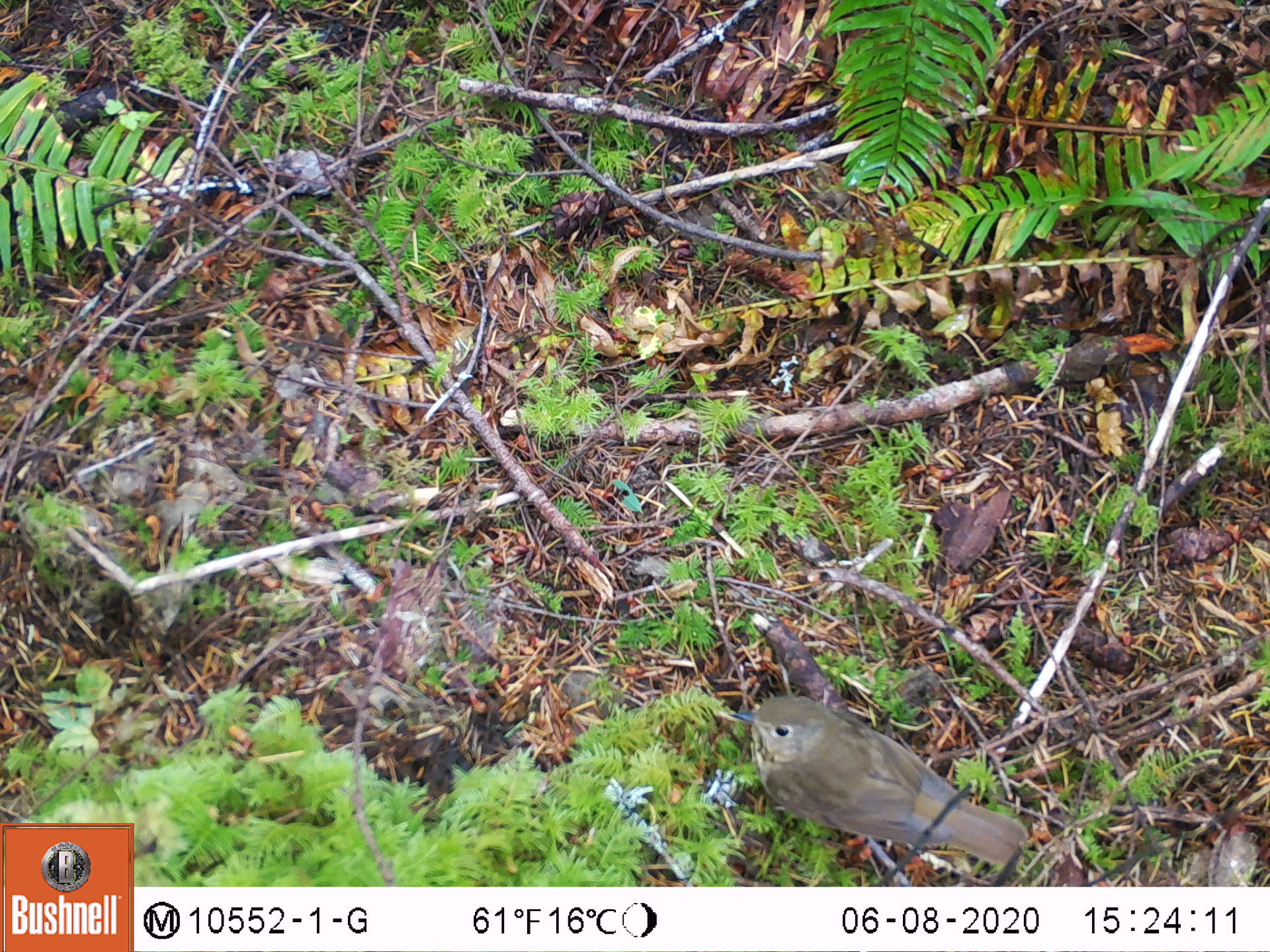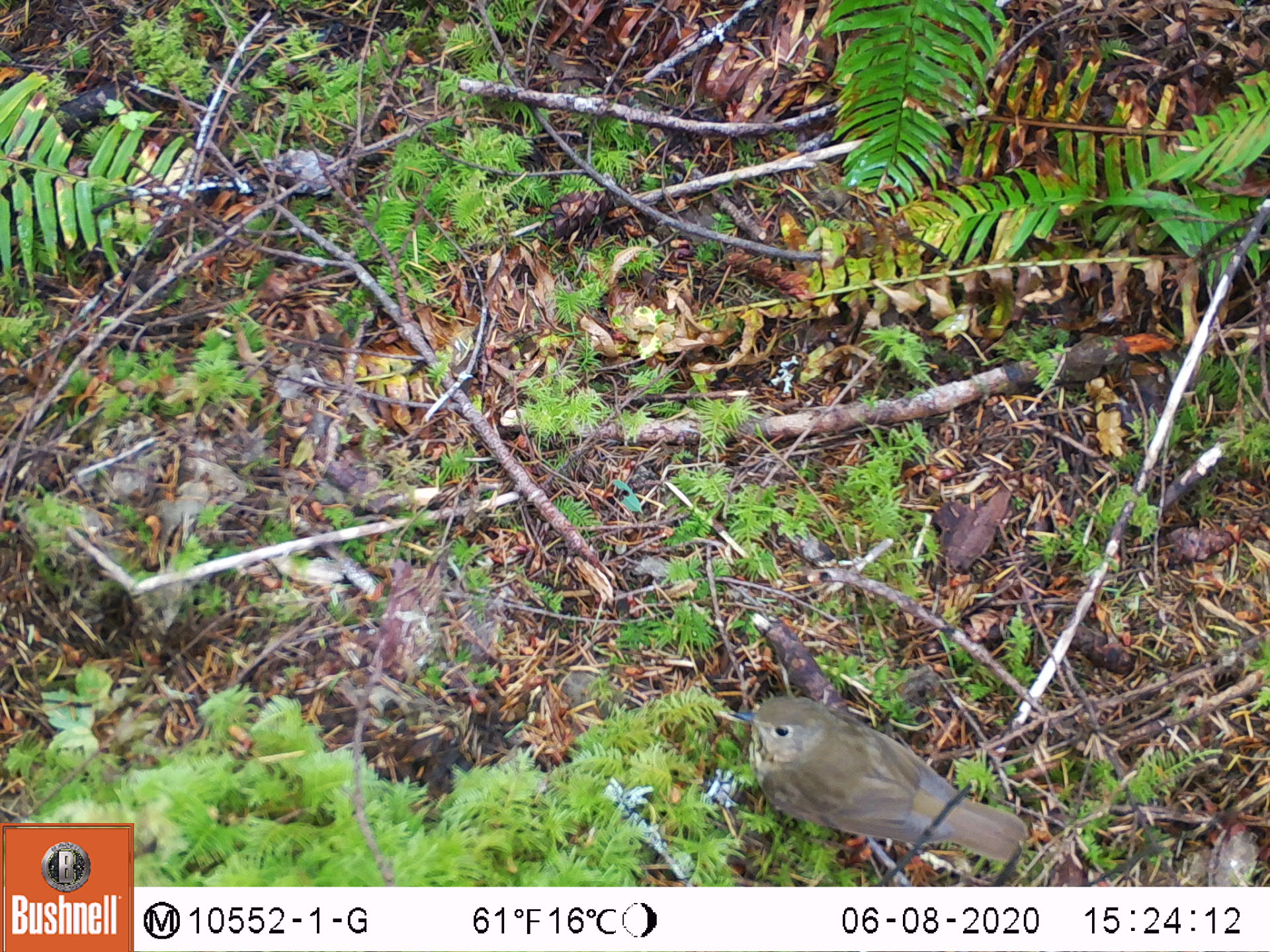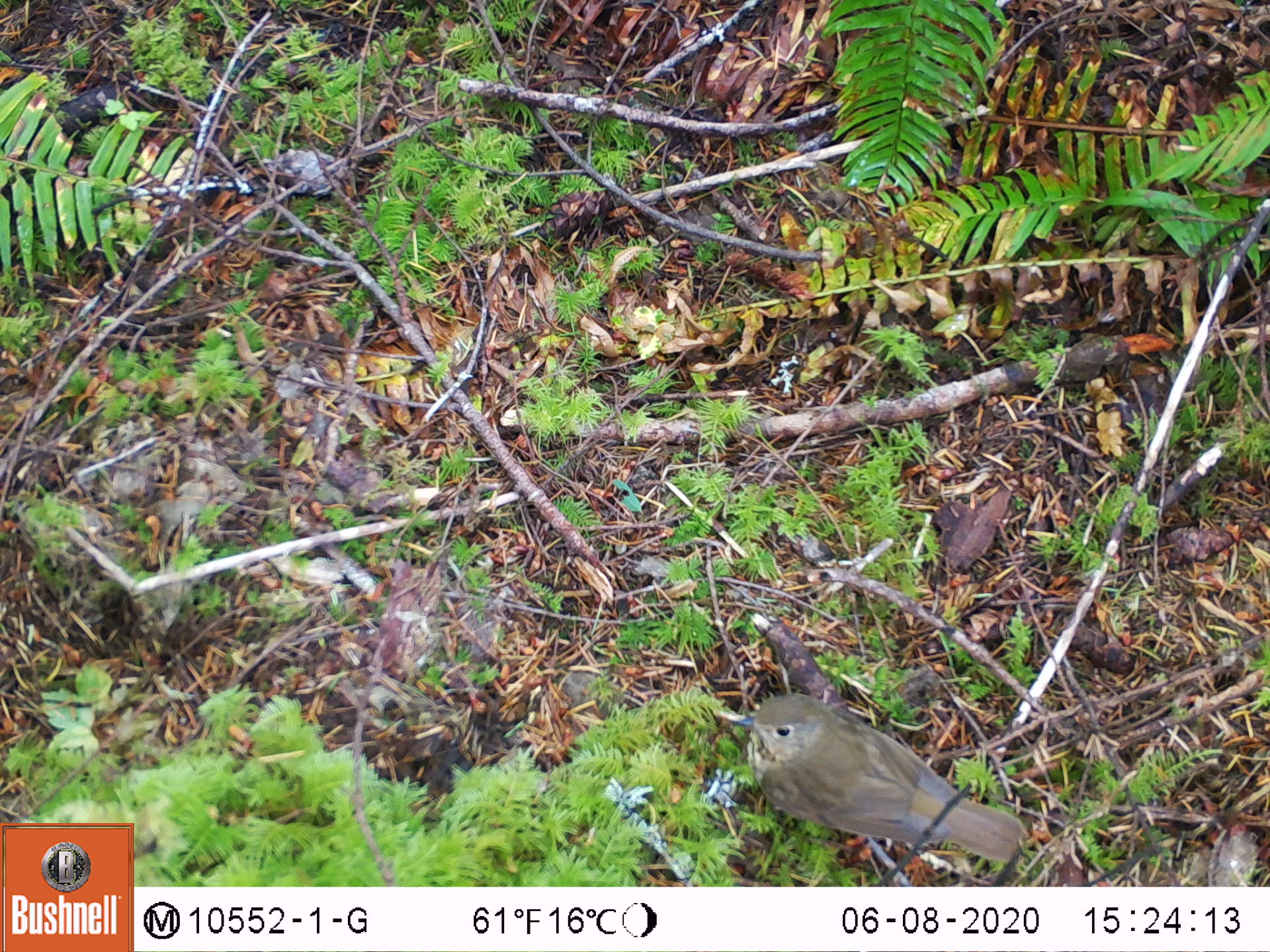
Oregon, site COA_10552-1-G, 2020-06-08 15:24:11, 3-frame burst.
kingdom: Animalia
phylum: Chordata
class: Aves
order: Passeriformes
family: Turdidae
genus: Catharus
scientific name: Catharus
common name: brown thrushes and nightingale-thrushes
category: catharus species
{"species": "catharus species (brown thrushes and nightingale-thrushes) (Catharus)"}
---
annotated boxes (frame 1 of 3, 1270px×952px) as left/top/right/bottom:
catharus species: 725/695/1027/873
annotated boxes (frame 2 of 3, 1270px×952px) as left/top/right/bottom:
catharus species: 727/695/1030/866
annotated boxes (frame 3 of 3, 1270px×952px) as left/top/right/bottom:
catharus species: 732/695/1027/868